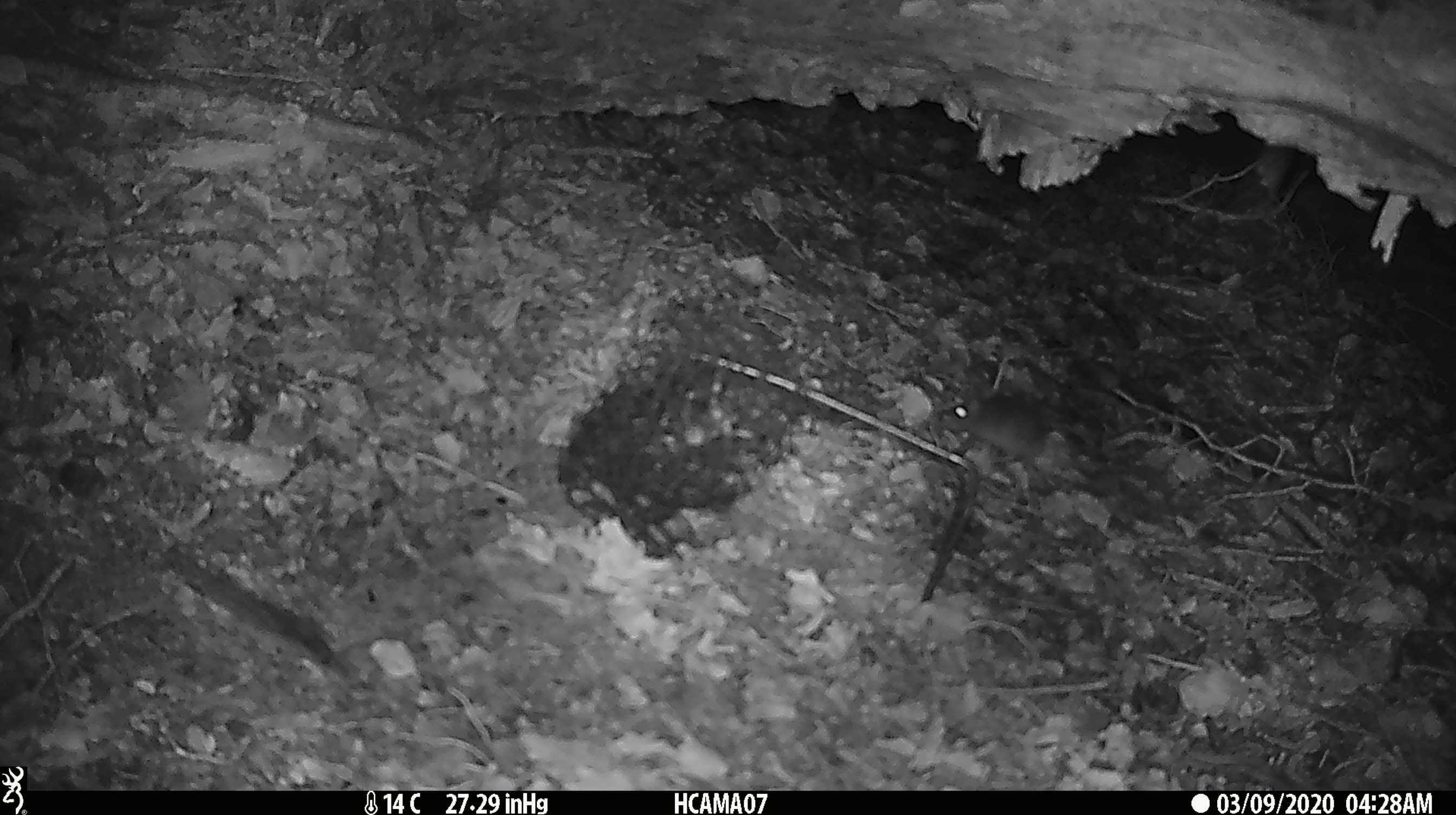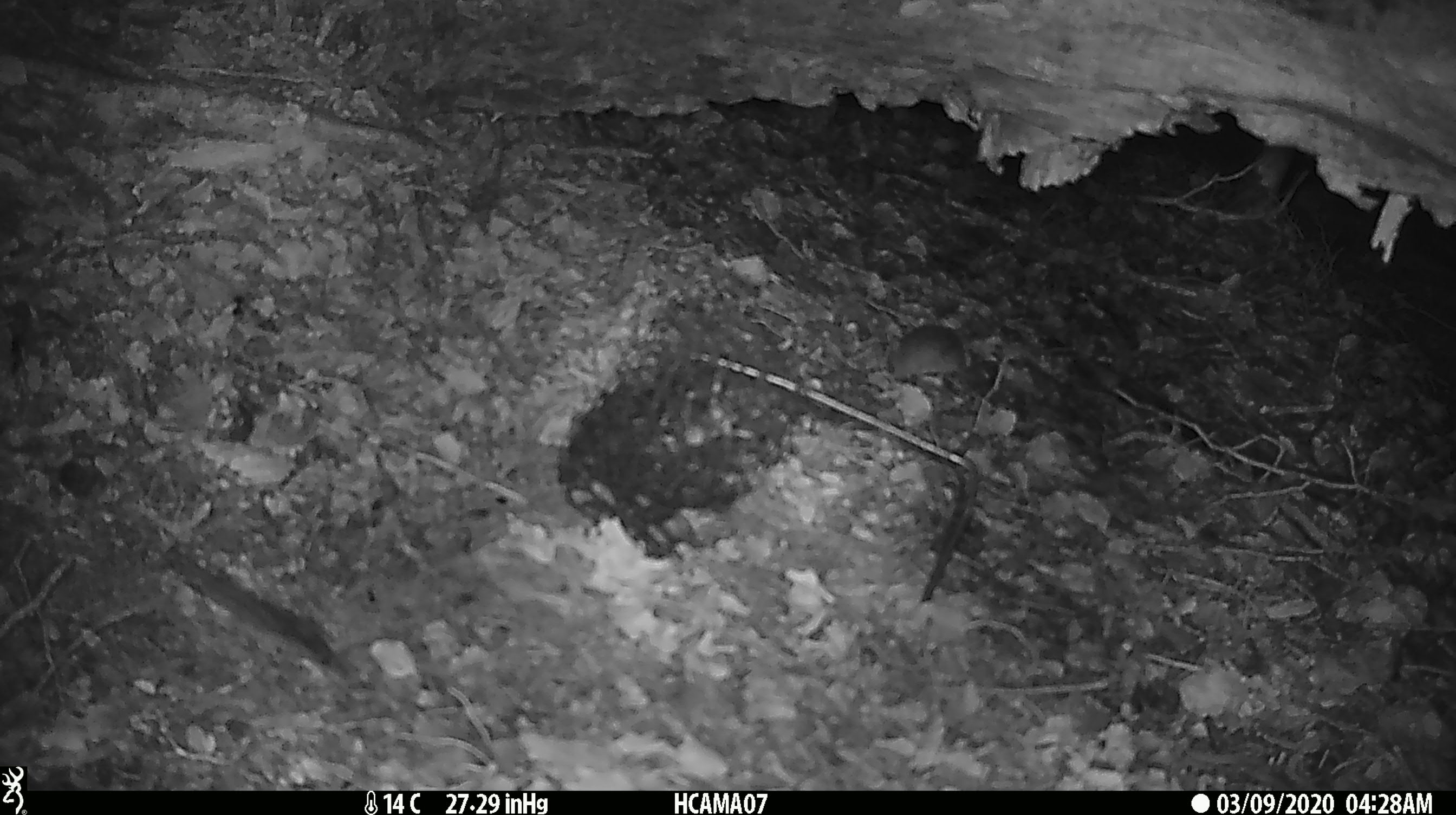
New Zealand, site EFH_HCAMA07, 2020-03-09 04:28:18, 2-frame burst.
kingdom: Animalia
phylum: Chordata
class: Mammalia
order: Rodentia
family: Muridae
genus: Mus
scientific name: Mus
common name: mouse